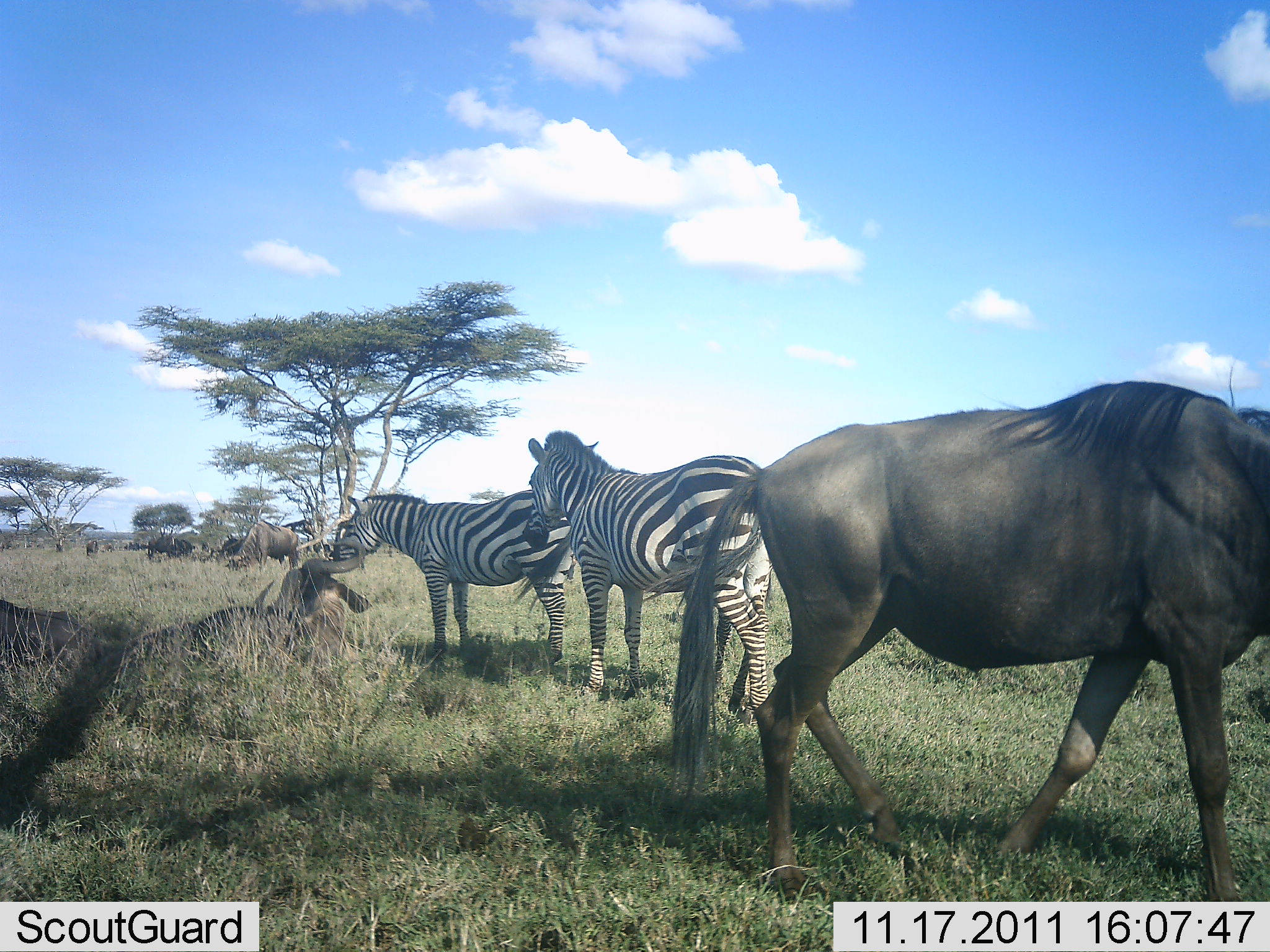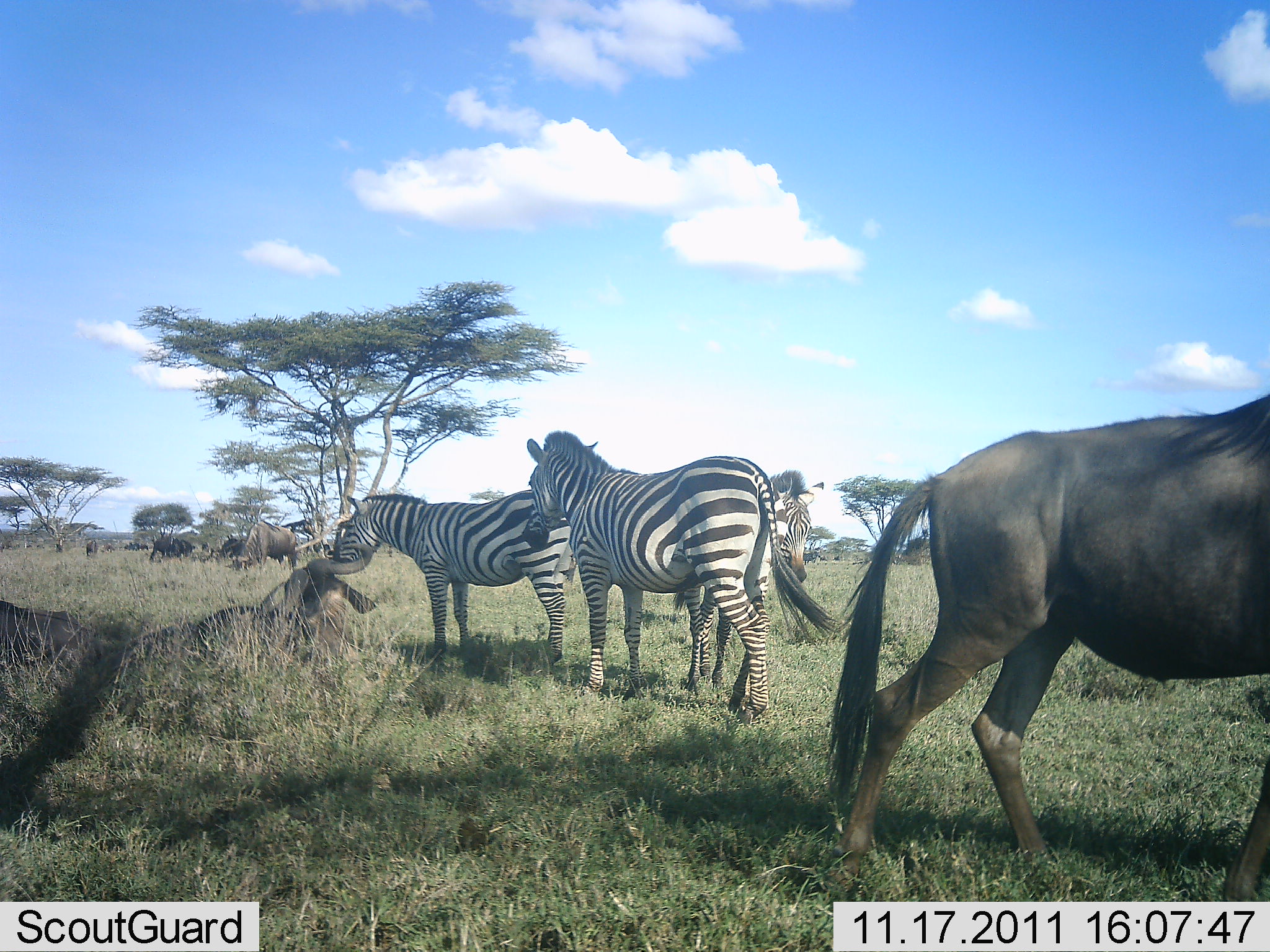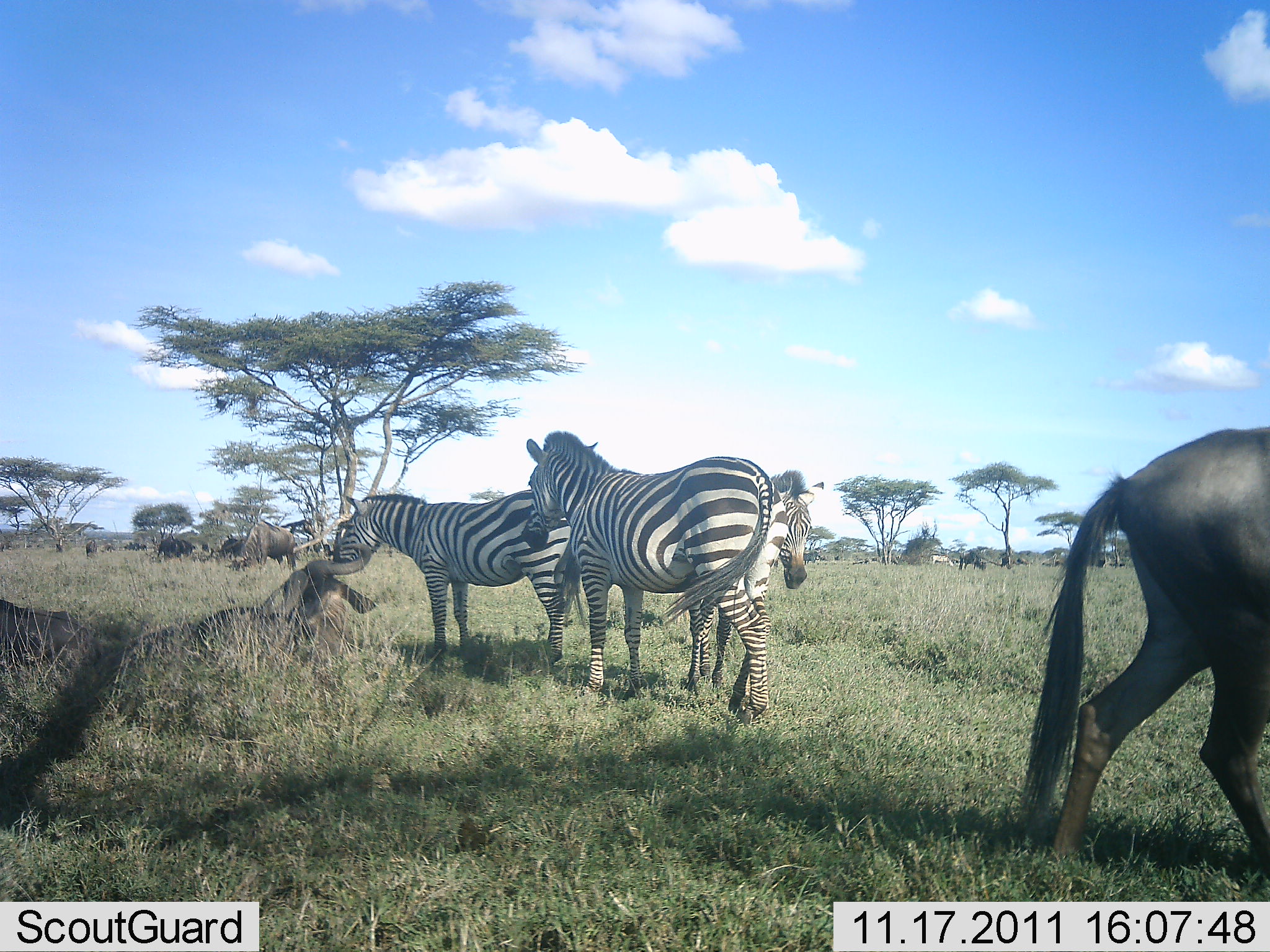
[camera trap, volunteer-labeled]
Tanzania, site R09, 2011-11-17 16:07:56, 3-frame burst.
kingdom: Animalia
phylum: Chordata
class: Mammalia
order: Artiodactyla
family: Bovidae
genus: Connochaetes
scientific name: Connochaetes taurinus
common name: blue wildebeest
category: wildebeest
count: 6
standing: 45%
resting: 73%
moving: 45%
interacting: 0%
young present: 0%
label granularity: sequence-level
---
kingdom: Animalia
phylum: Chordata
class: Mammalia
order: Perissodactyla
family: Equidae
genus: Equus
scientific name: Equus quagga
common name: plains zebra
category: zebra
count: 2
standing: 100%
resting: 0%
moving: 0%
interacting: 0%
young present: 0%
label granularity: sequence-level